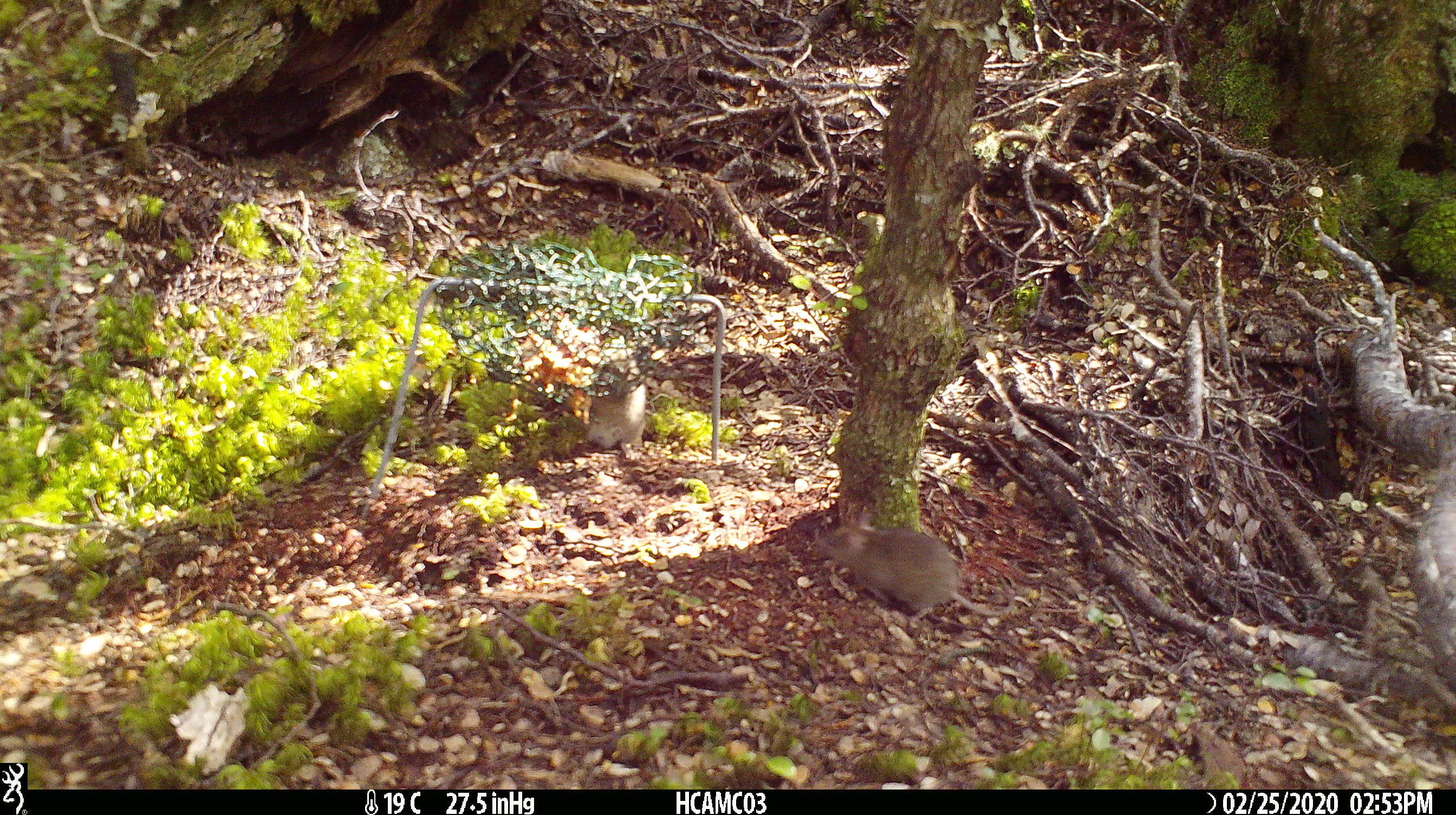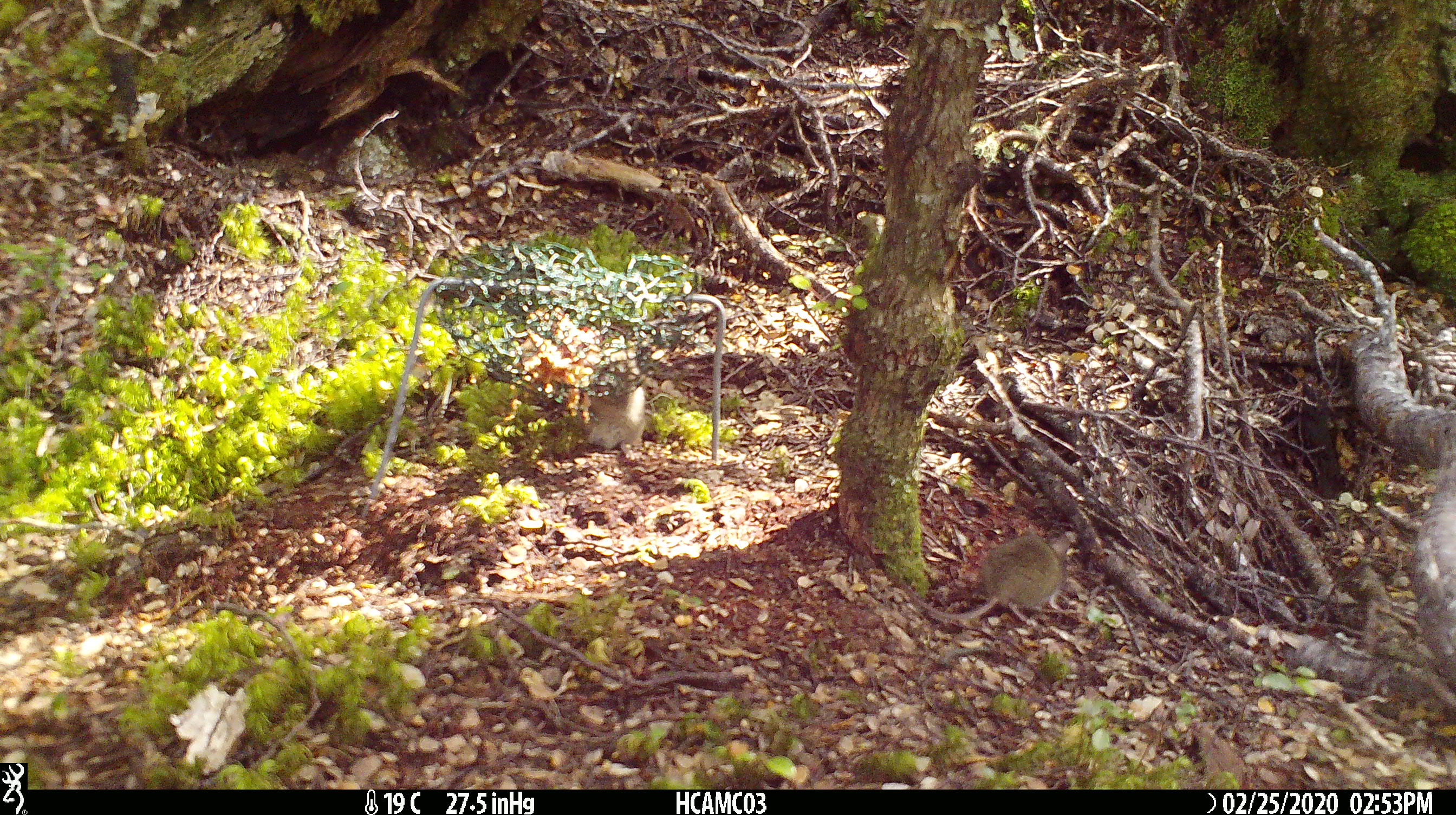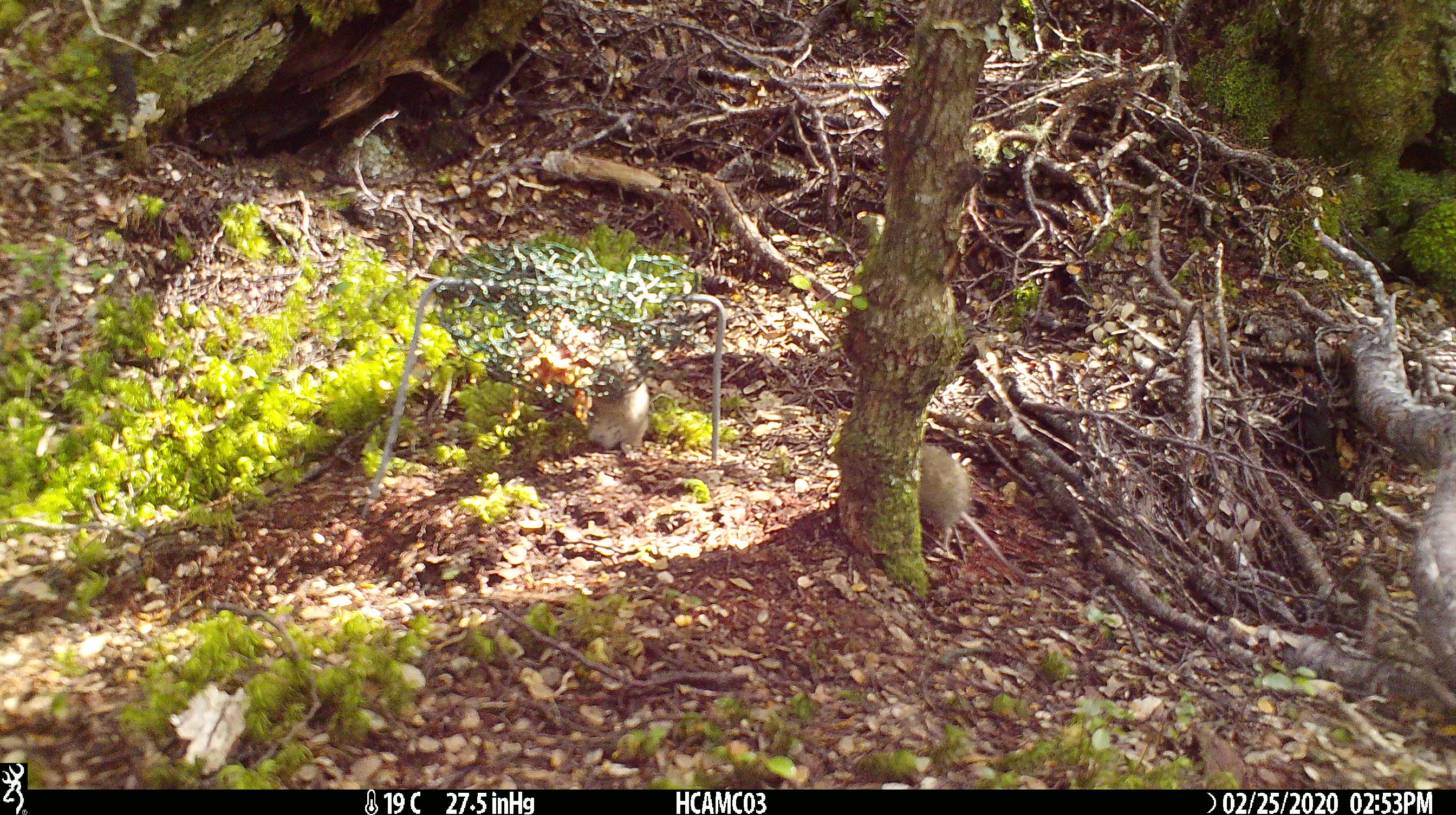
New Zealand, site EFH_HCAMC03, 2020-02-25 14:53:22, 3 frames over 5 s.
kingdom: Animalia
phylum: Chordata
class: Mammalia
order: Rodentia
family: Muridae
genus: Mus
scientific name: Mus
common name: mouse